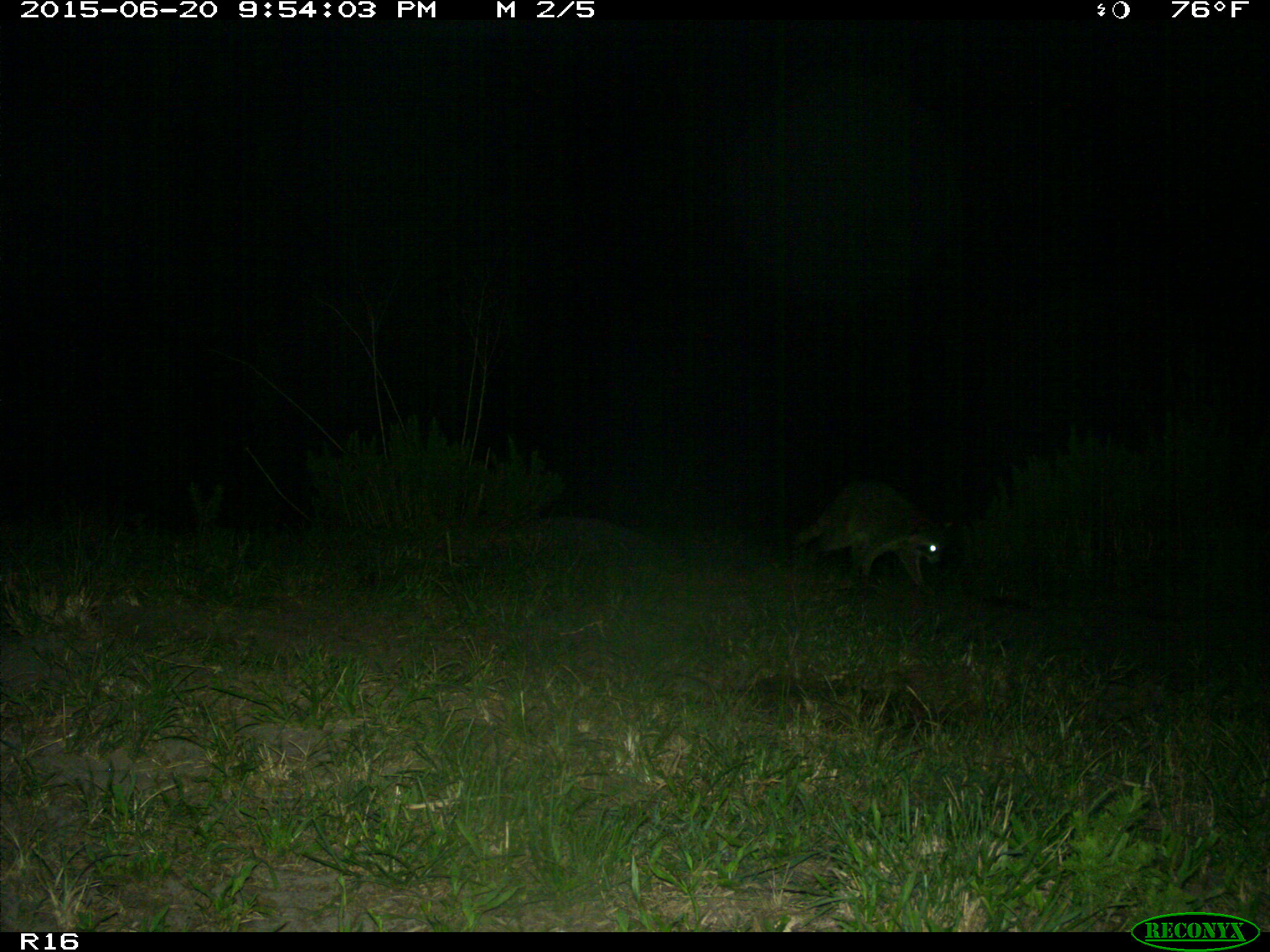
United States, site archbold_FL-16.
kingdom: Animalia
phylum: Chordata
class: Mammalia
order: Carnivora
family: Procyonidae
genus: Procyon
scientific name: Procyon lotor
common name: common raccoon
Procyon lotor (common raccoon).